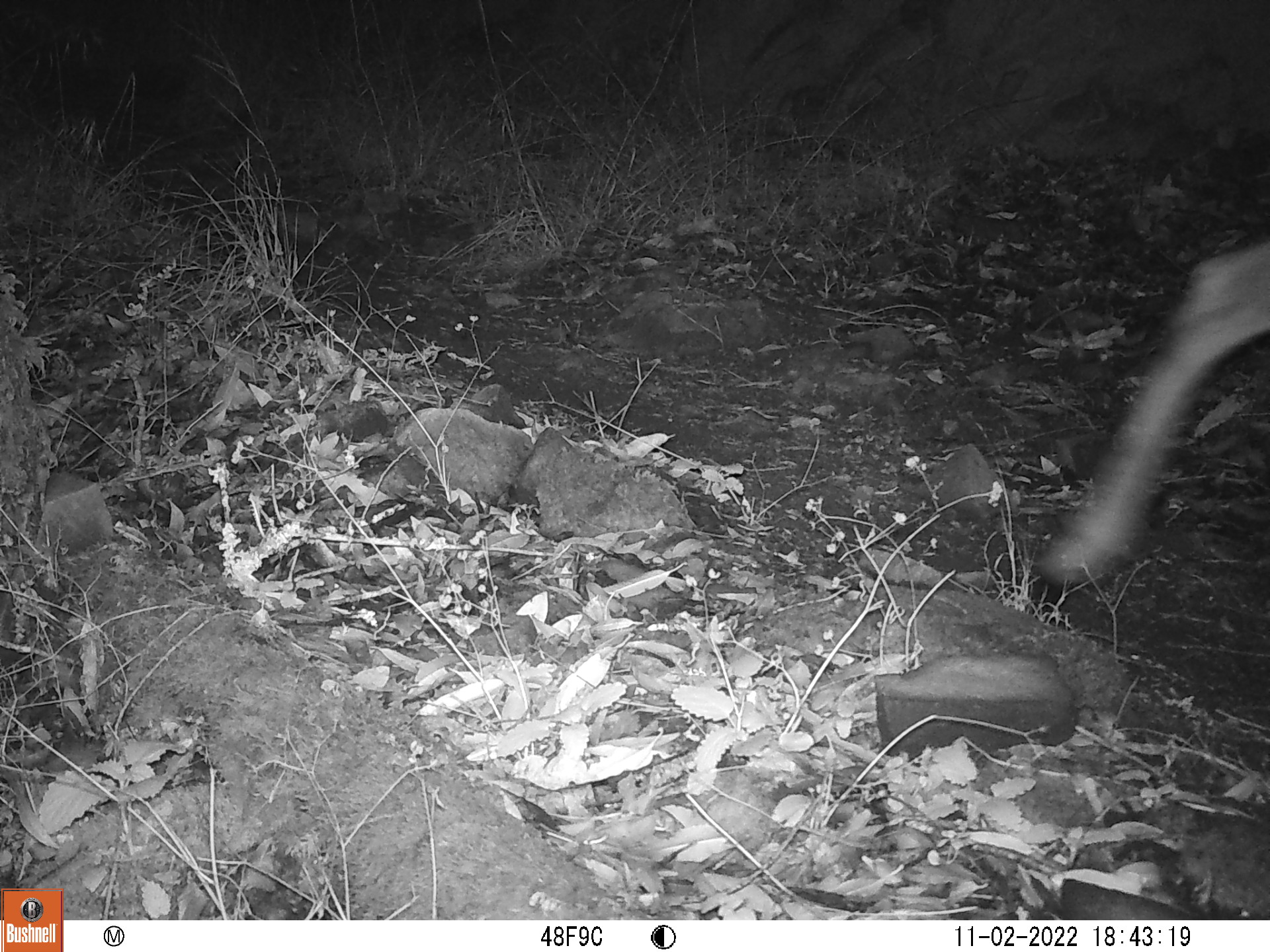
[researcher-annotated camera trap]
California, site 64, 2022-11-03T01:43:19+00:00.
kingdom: Animalia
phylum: Chordata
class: Mammalia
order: Artiodactyla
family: Cervidae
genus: Odocoileus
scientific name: Odocoileus hemionus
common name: mule deer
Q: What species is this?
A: Mule deer (Odocoileus hemionus).